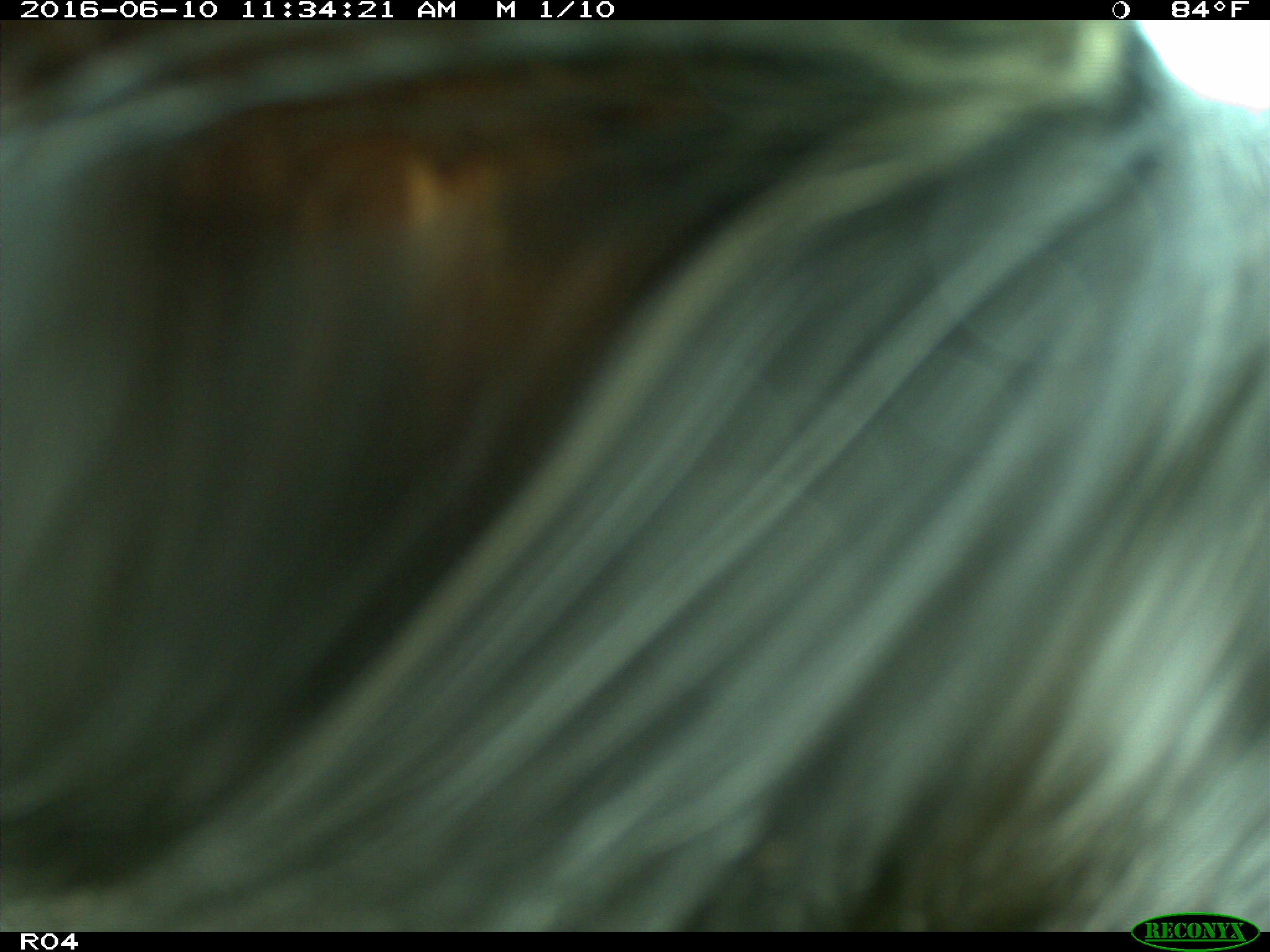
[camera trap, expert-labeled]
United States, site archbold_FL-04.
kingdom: Animalia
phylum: Chordata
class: Mammalia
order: Artiodactyla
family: Bovidae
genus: Bos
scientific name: Bos taurus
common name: domestic cow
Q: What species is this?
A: Bos taurus (domestic cow).